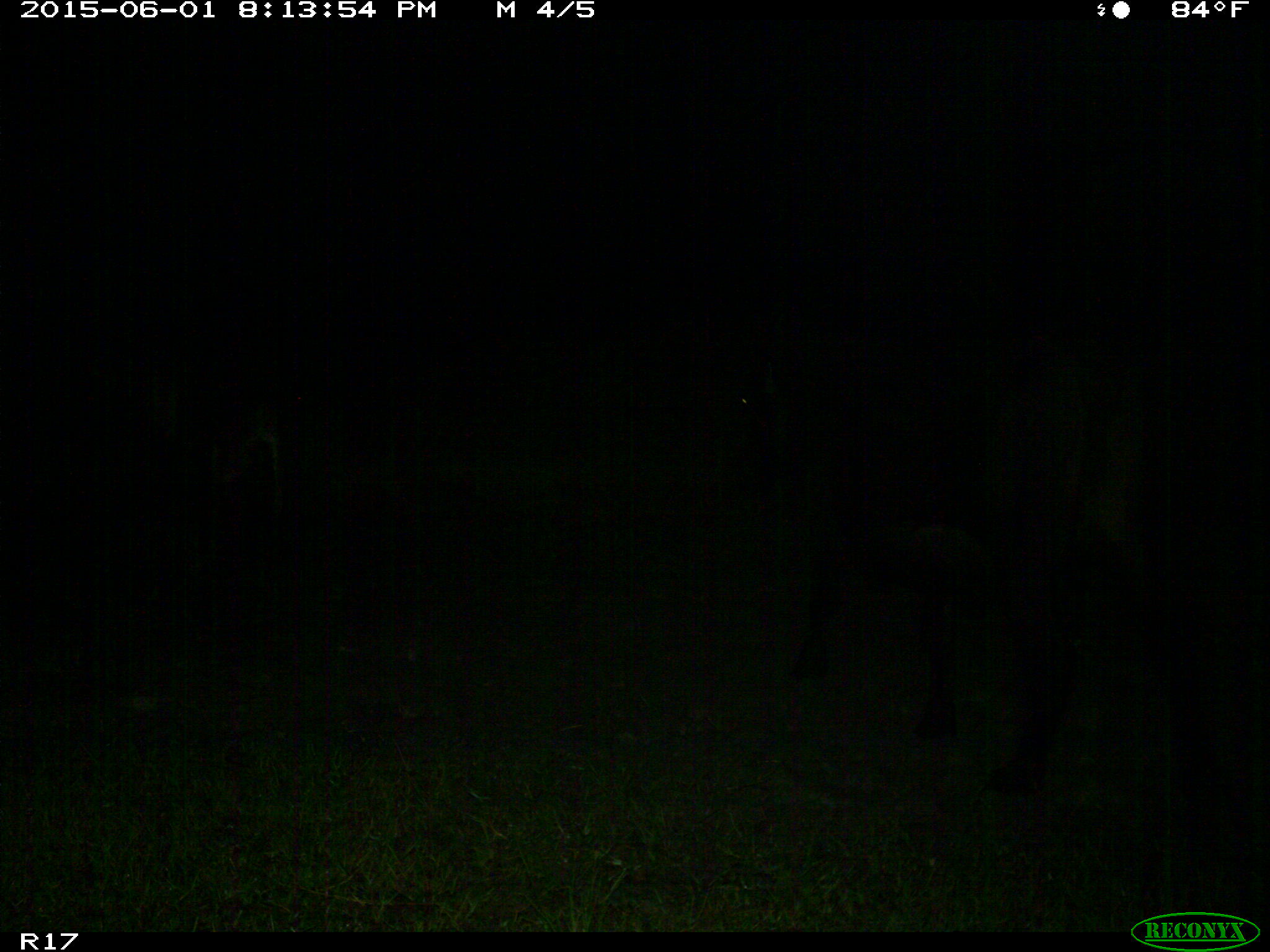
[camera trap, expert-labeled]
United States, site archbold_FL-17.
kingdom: Animalia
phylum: Chordata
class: Mammalia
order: Artiodactyla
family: Bovidae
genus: Bos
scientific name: Bos taurus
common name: domestic cow